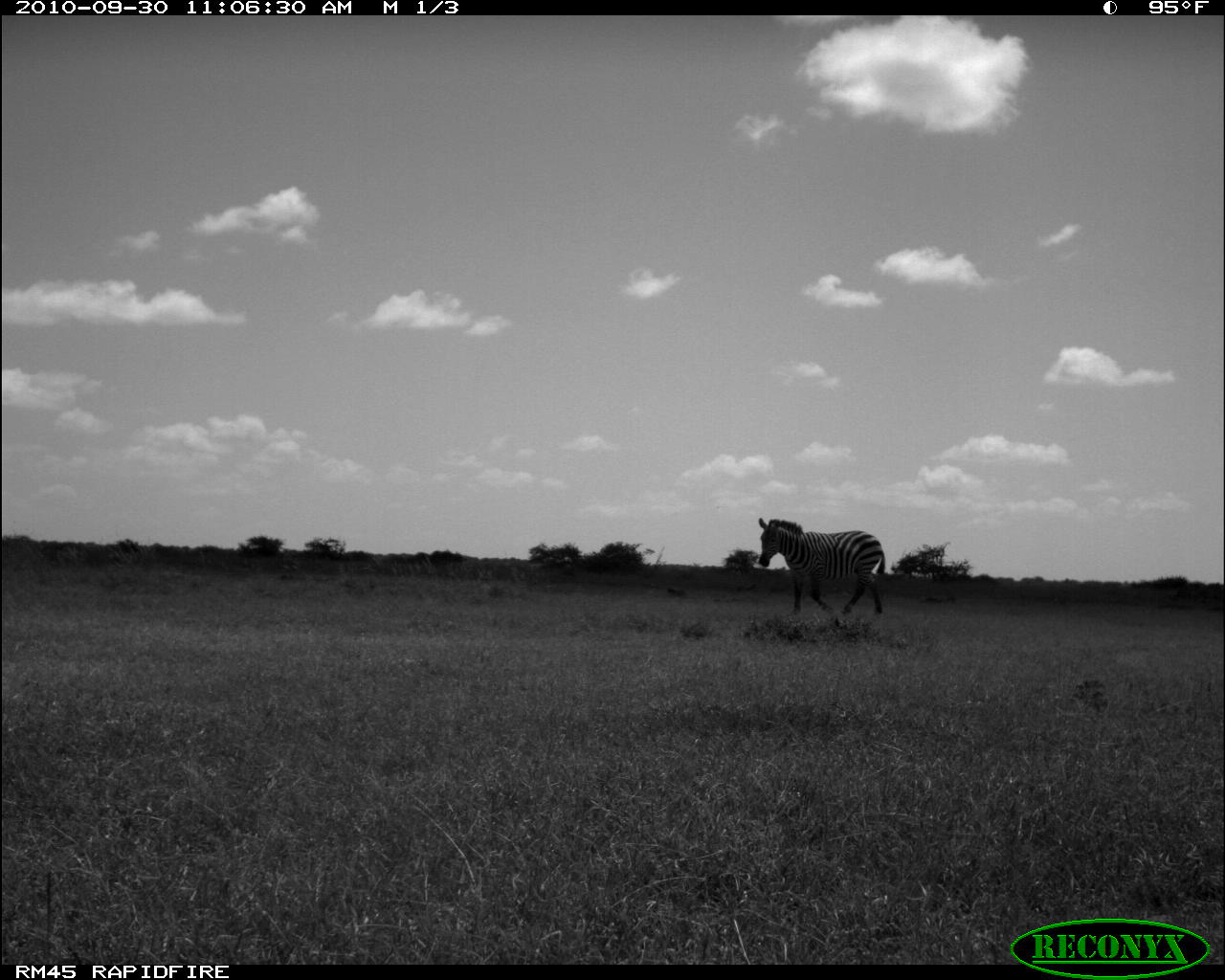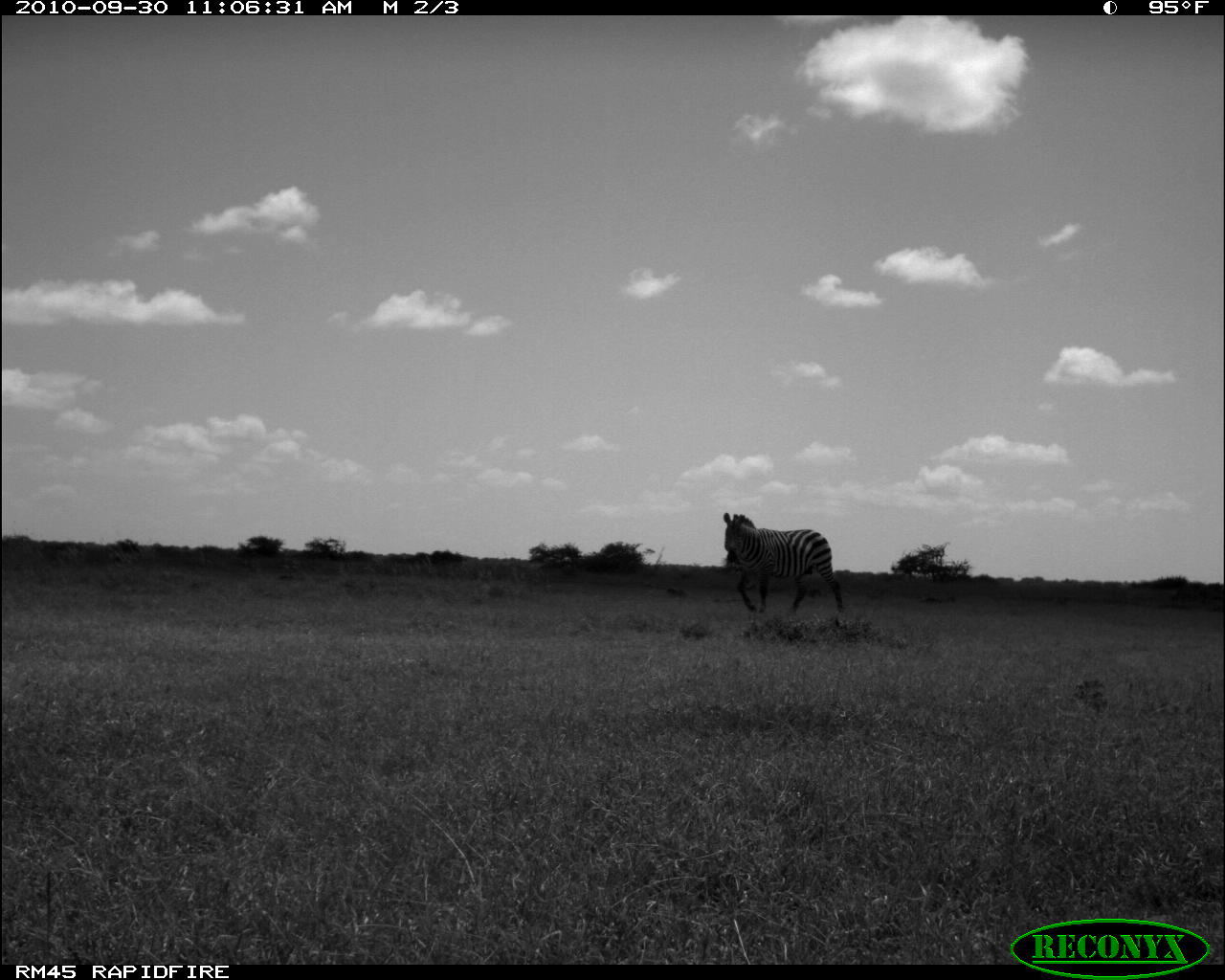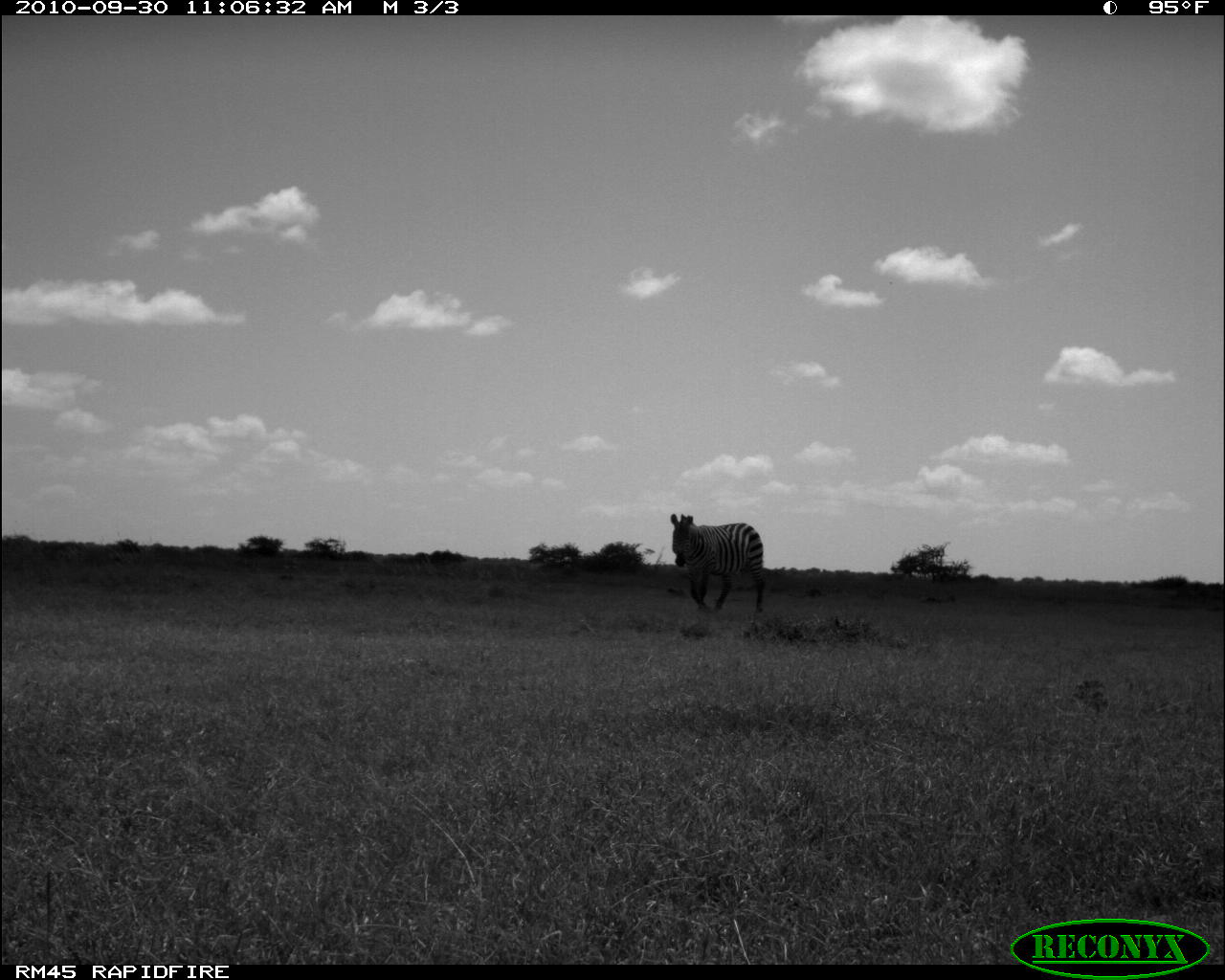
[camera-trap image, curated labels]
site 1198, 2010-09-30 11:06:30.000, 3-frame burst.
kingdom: Animalia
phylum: Chordata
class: Mammalia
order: Perissodactyla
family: Equidae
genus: Equus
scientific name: Equus quagga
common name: plains zebra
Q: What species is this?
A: Equus quagga (plains zebra).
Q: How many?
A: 1.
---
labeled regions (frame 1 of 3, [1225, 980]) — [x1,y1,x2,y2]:
equus quagga: [758,517,885,615]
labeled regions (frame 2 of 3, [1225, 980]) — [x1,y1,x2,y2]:
equus quagga: [722,511,843,612]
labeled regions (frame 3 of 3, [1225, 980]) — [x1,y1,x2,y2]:
equus quagga: [670,513,764,613]